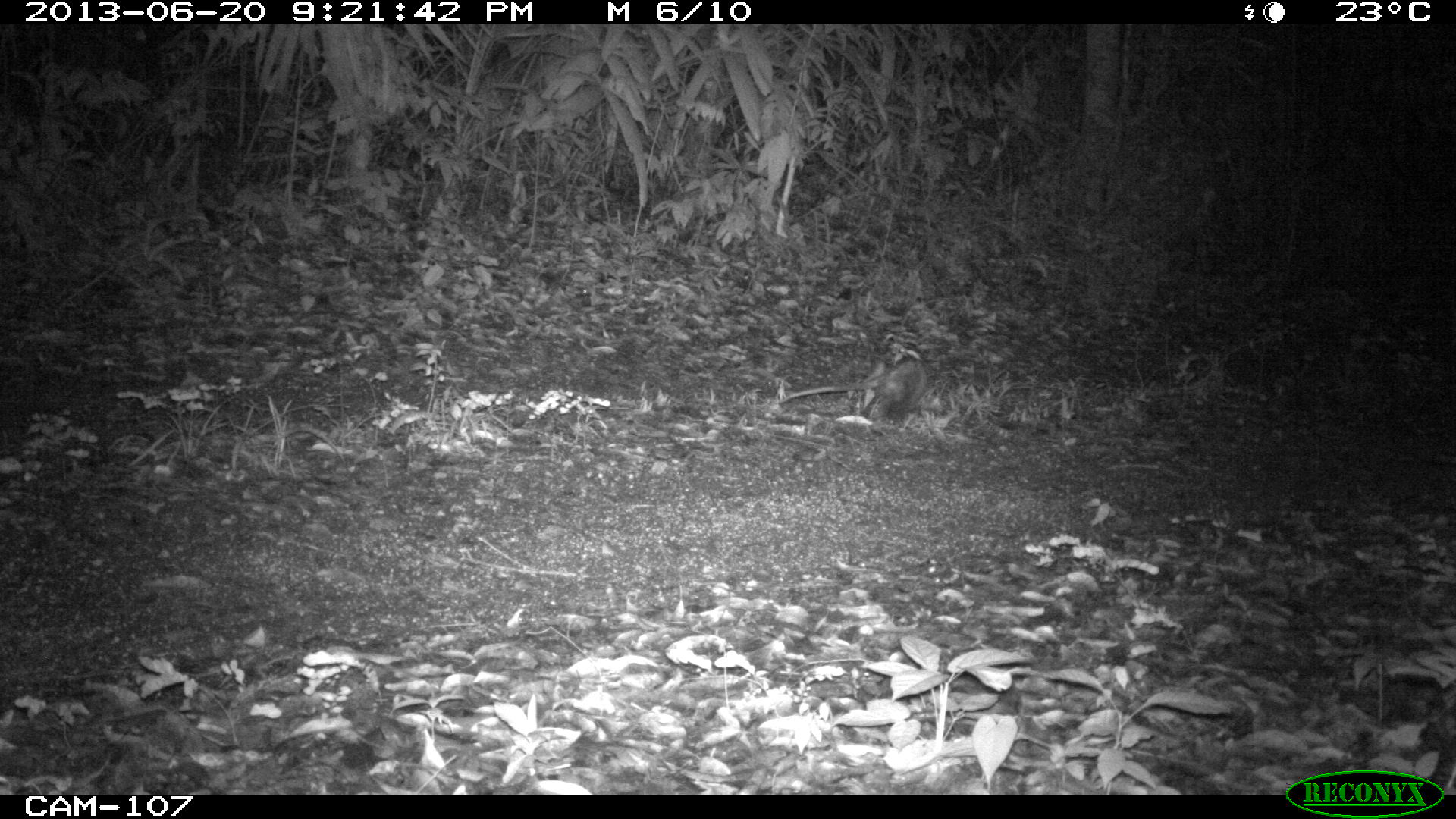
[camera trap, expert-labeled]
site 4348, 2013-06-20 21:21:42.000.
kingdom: Animalia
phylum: Chordata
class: Mammalia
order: Didelphimorphia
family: Didelphidae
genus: Didelphis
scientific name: Didelphis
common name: american opossums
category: didelphis sp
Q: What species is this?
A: Didelphis sp (american opossums) (Didelphis).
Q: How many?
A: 1.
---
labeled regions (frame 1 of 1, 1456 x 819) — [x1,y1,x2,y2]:
didelphis sp: [778,335,927,426]